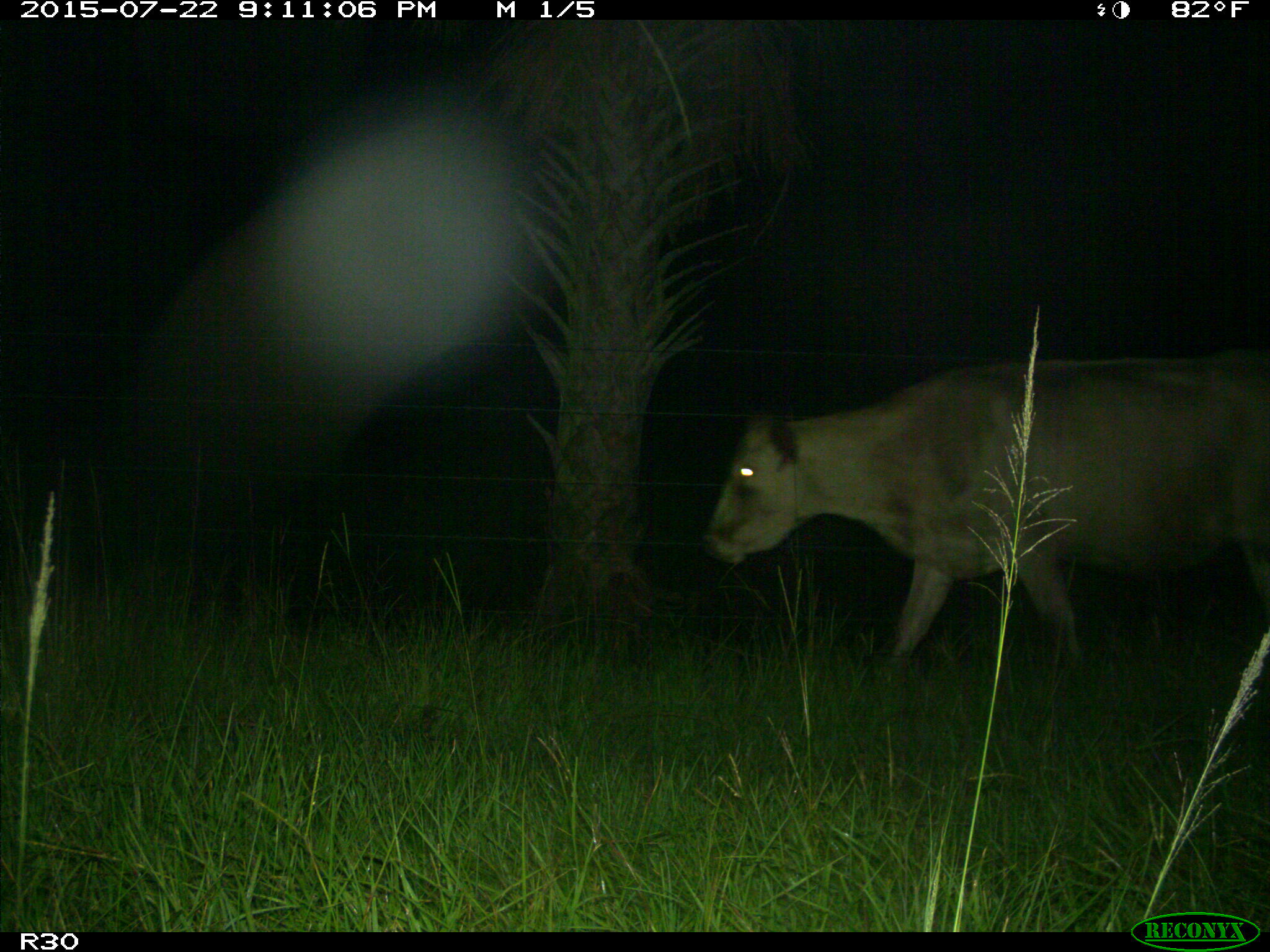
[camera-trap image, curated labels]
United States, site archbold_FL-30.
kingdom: Animalia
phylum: Chordata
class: Mammalia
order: Artiodactyla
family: Bovidae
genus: Bos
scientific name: Bos taurus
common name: domestic cow